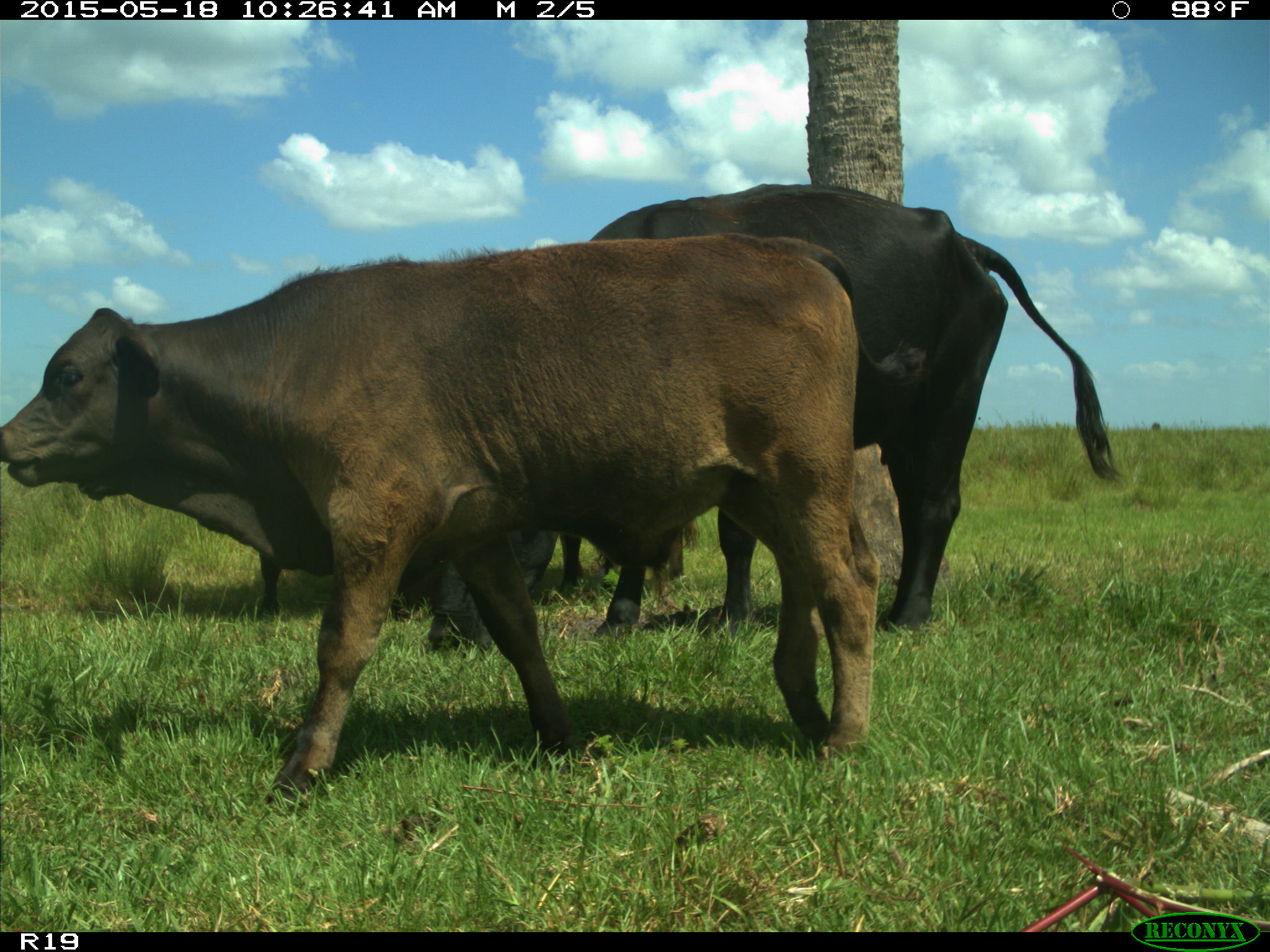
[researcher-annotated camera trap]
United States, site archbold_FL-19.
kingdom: Animalia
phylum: Chordata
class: Mammalia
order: Artiodactyla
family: Bovidae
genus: Bos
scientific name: Bos taurus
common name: domestic cow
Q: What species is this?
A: Bos taurus (domestic cow).